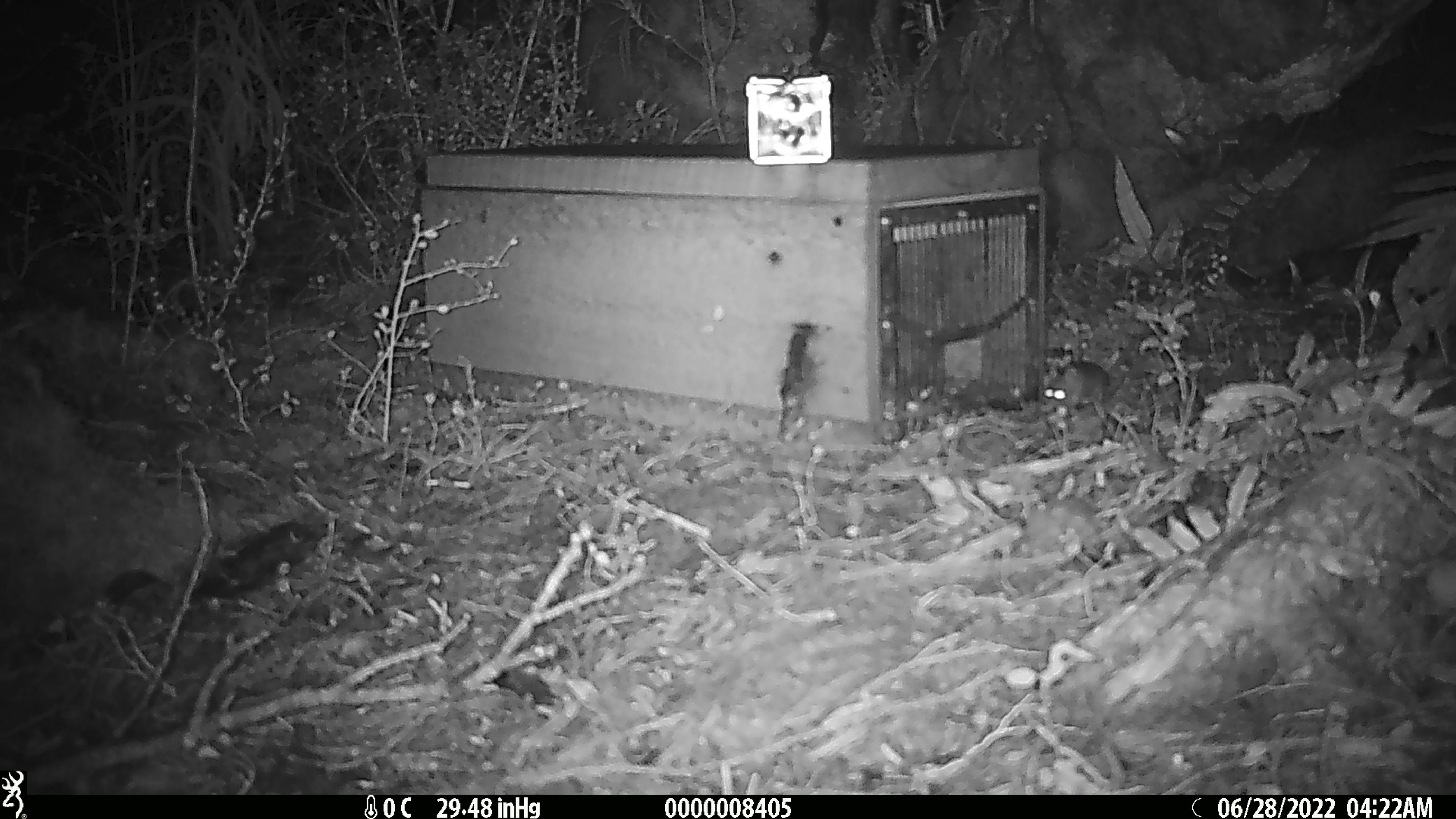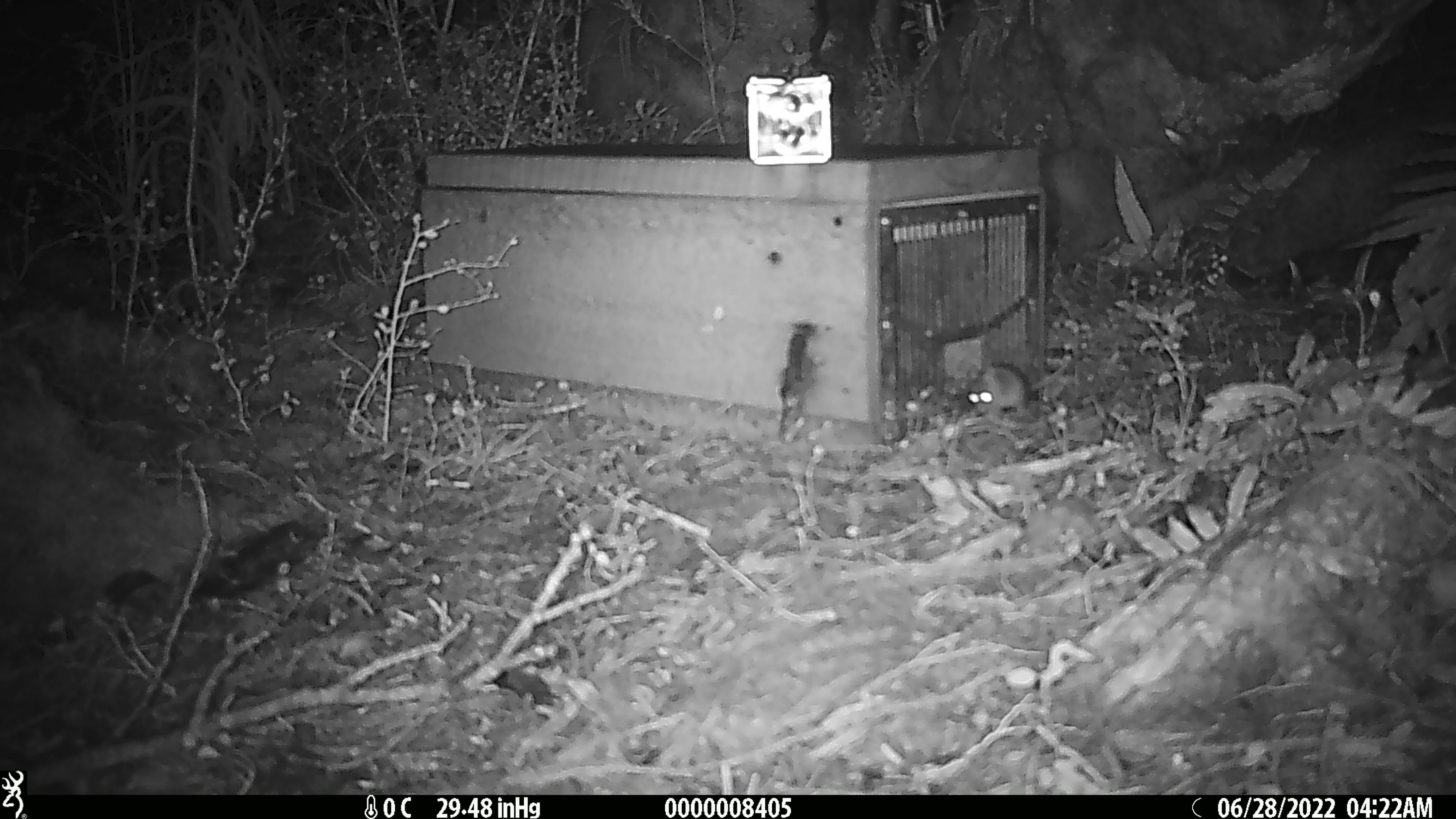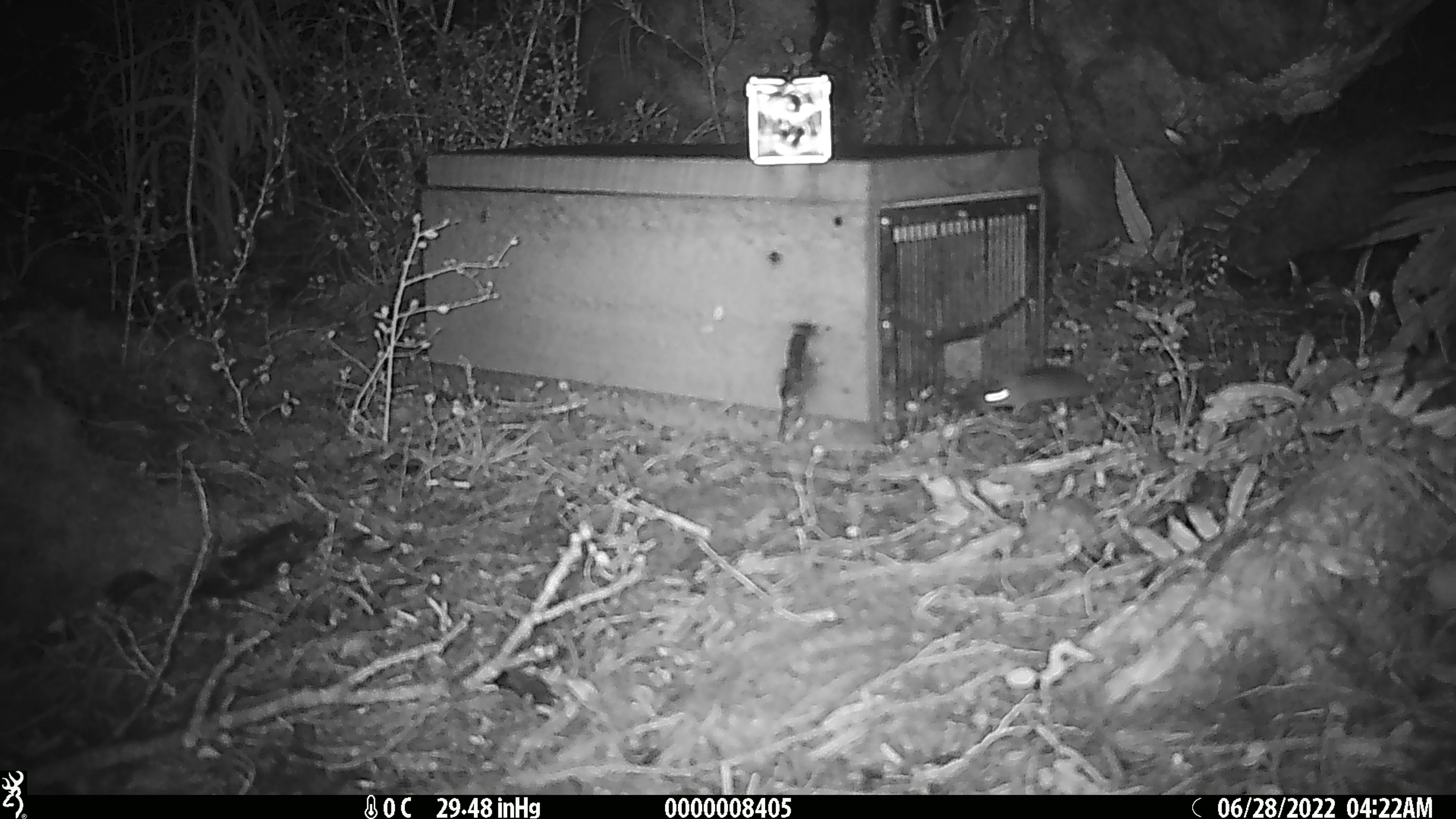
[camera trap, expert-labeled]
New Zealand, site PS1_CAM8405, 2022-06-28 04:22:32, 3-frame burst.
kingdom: Animalia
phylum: Chordata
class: Mammalia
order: Rodentia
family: Muridae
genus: Mus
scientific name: Mus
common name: mouse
Mouse (Mus).